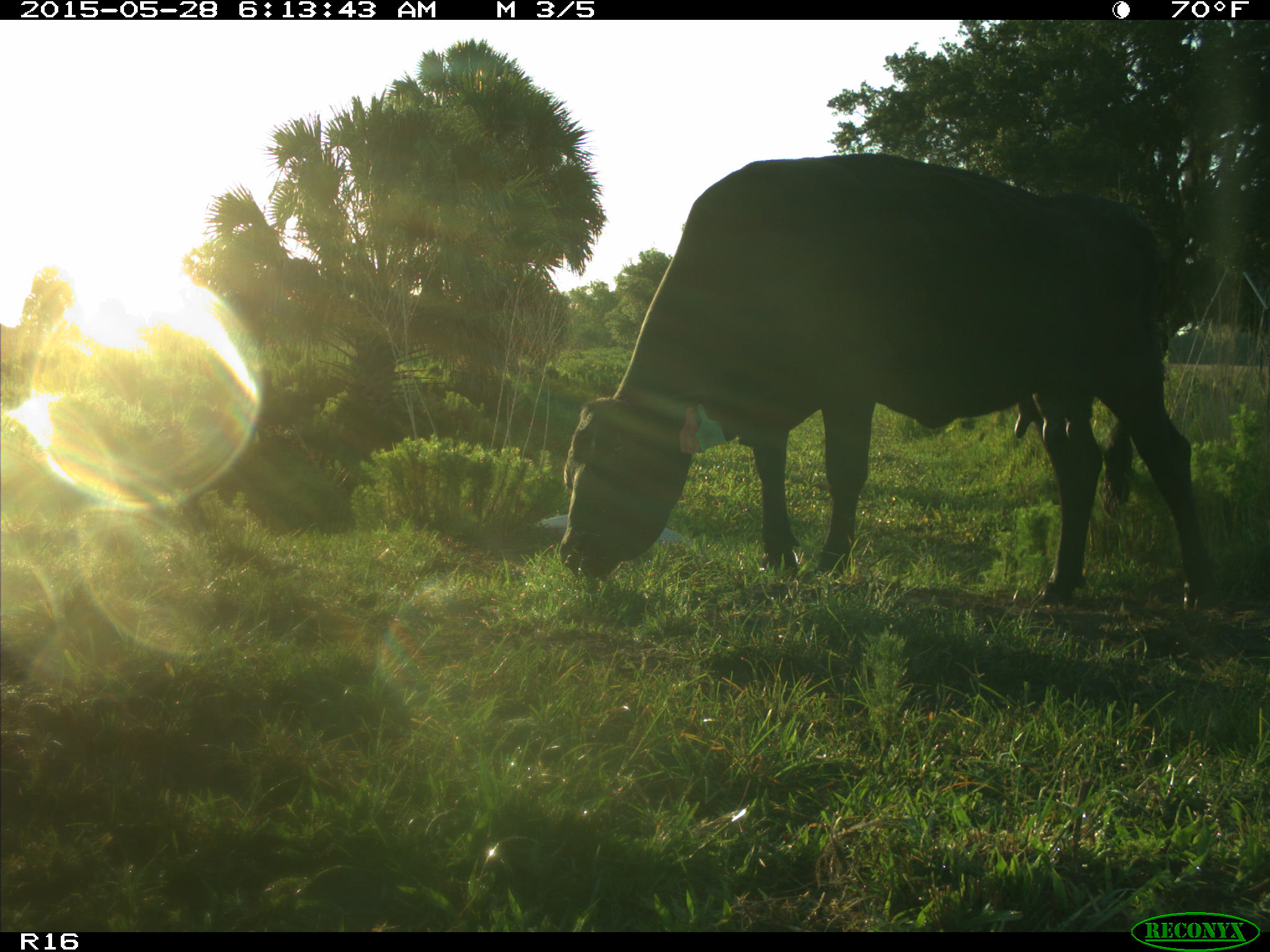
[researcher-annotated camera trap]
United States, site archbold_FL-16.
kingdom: Animalia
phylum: Chordata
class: Mammalia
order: Artiodactyla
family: Bovidae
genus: Bos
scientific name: Bos taurus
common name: domestic cow